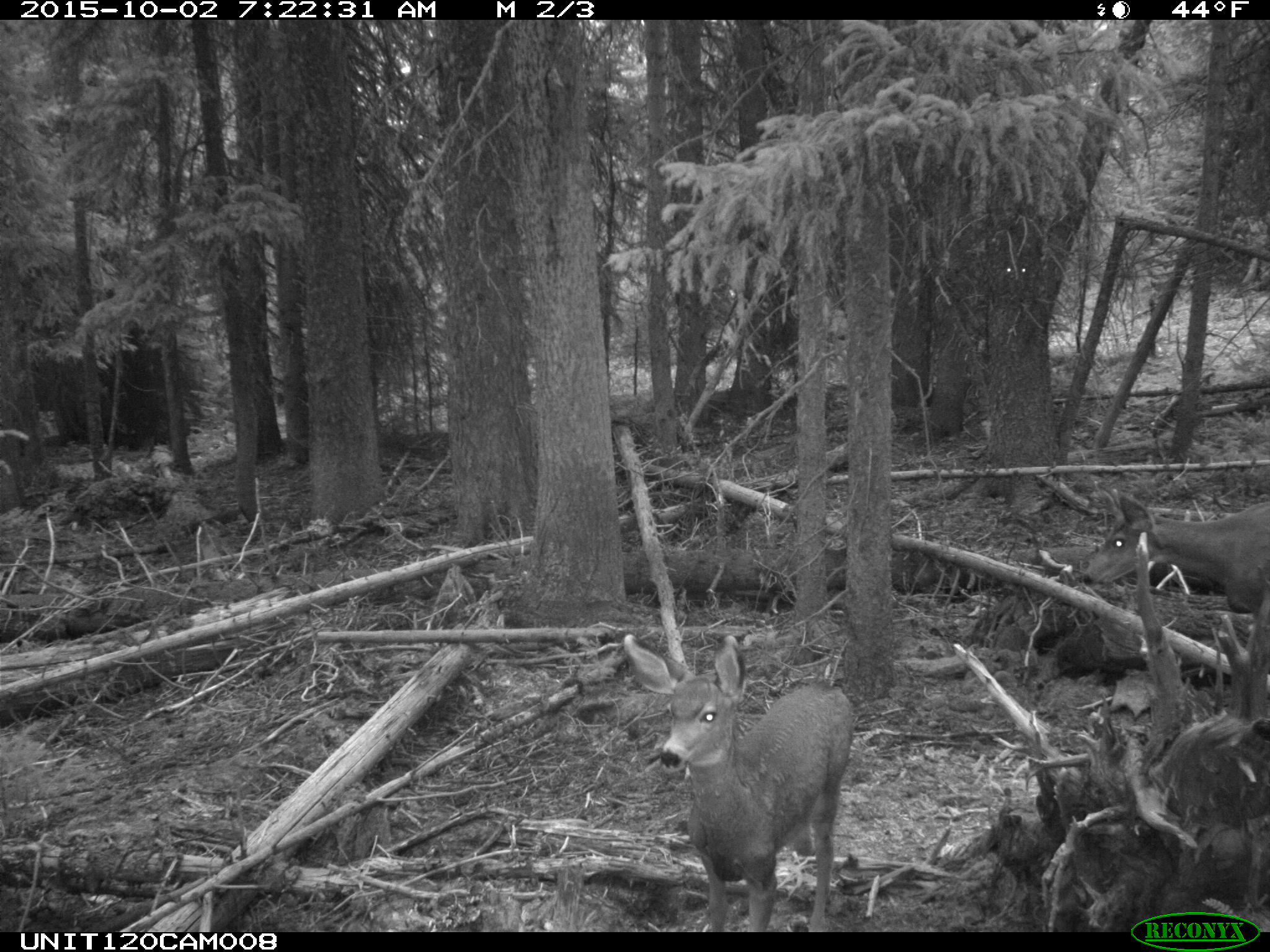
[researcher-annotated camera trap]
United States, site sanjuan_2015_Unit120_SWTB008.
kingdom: Animalia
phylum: Chordata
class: Mammalia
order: Artiodactyla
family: Cervidae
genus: Odocoileus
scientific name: Odocoileus hemionus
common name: mule deer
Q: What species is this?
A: Odocoileus hemionus (mule deer).